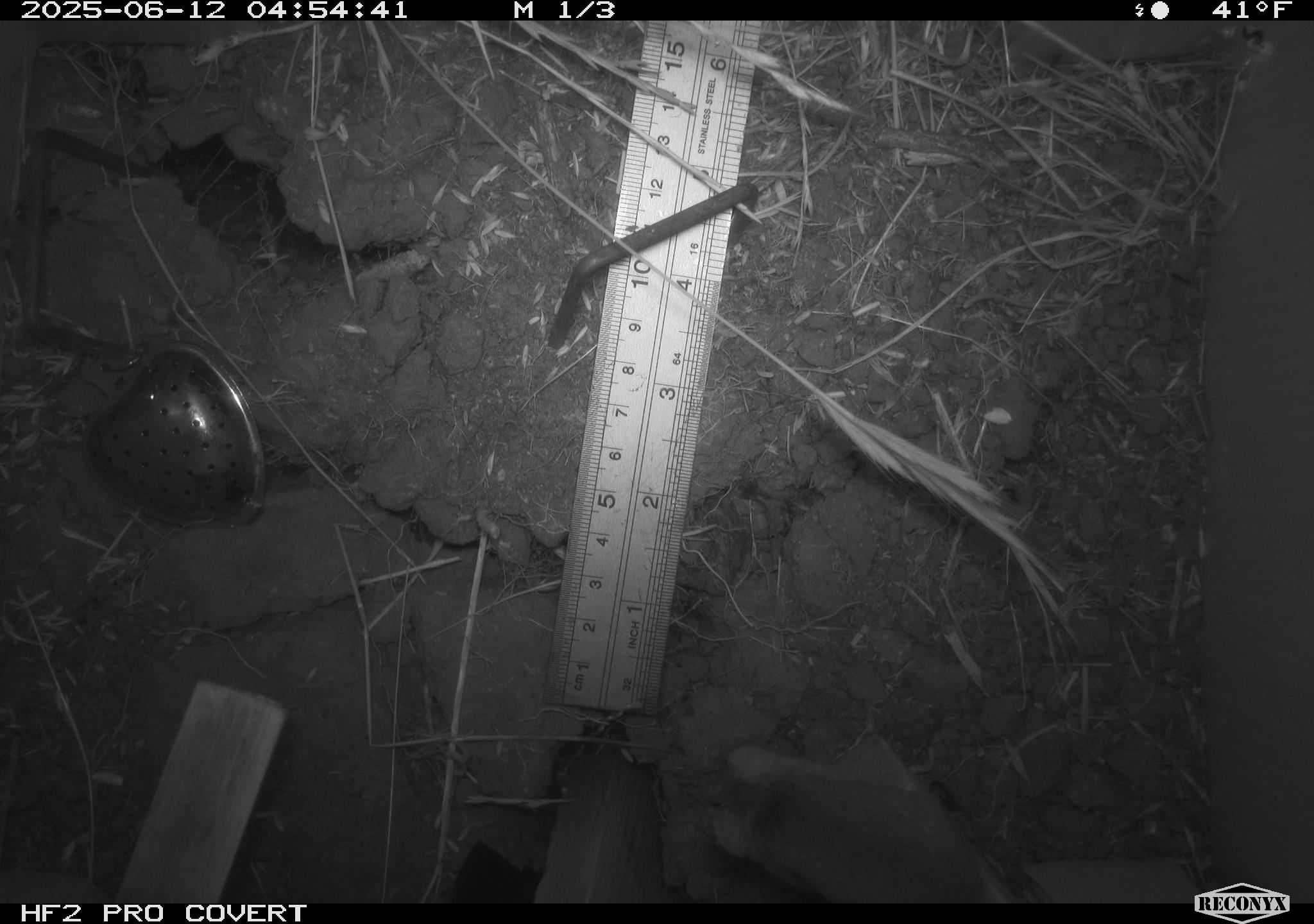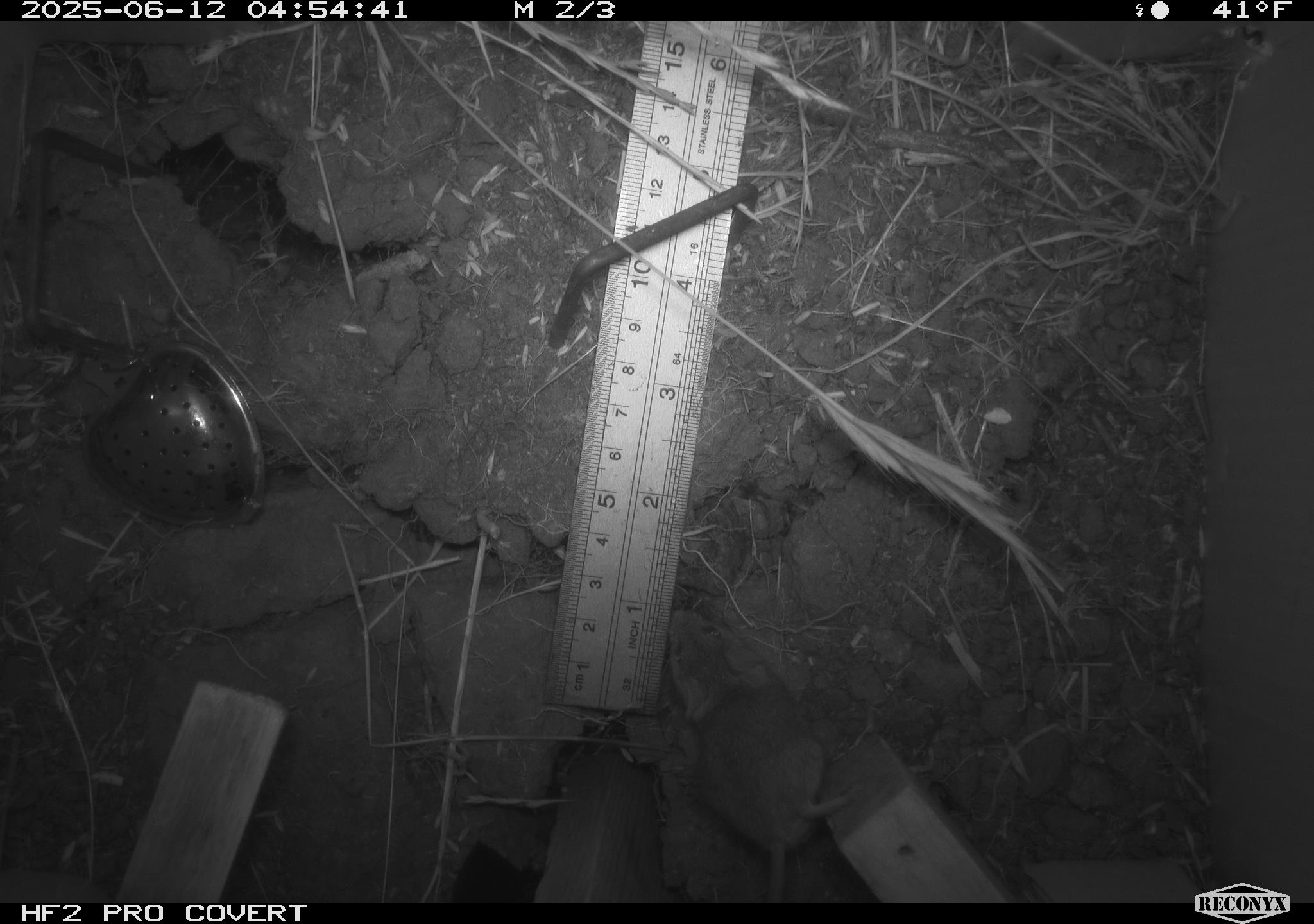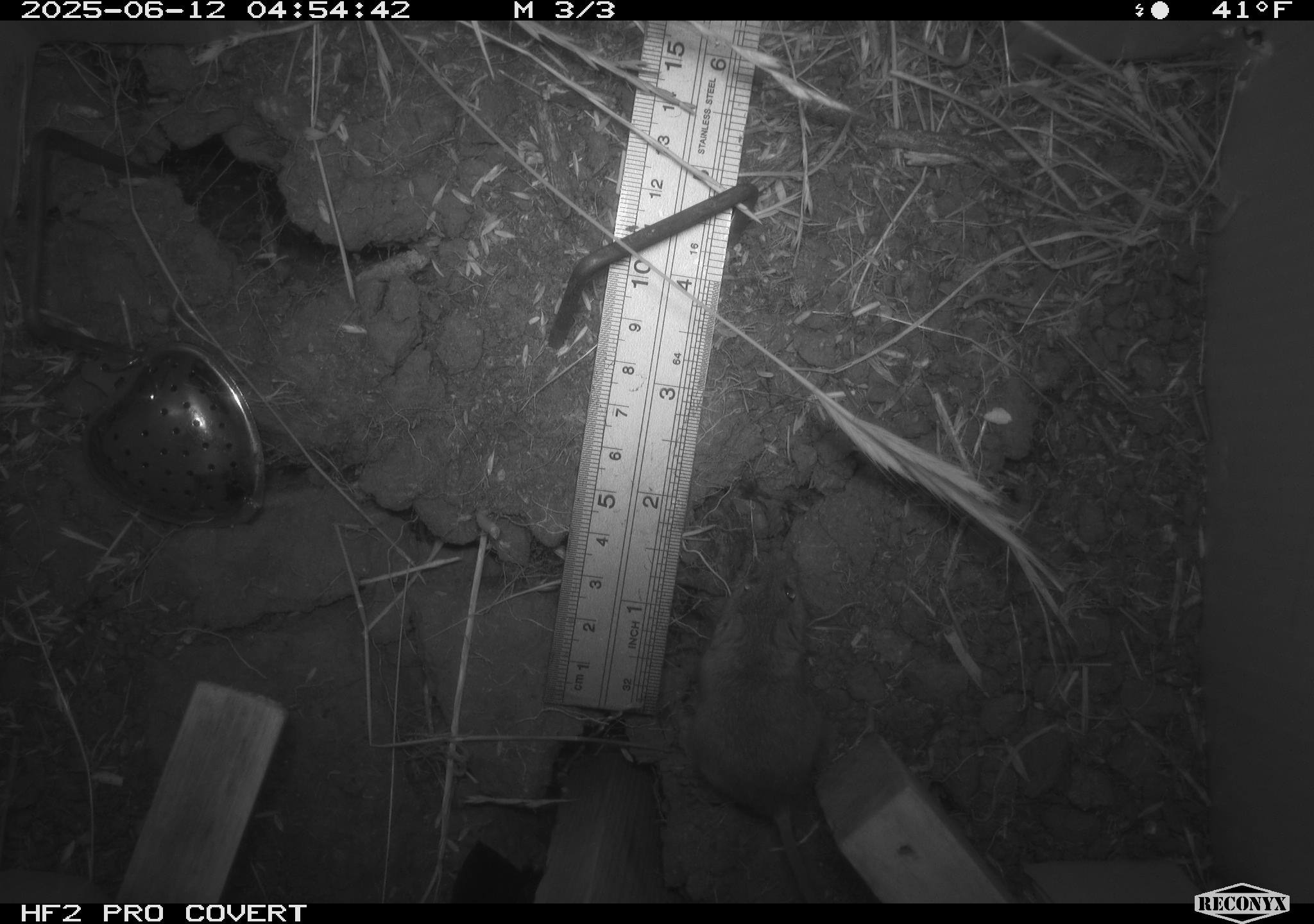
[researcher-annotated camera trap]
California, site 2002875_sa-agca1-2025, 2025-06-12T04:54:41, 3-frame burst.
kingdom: Animalia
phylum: Chordata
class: Mammalia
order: Rodentia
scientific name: Rodentia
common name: mouse species